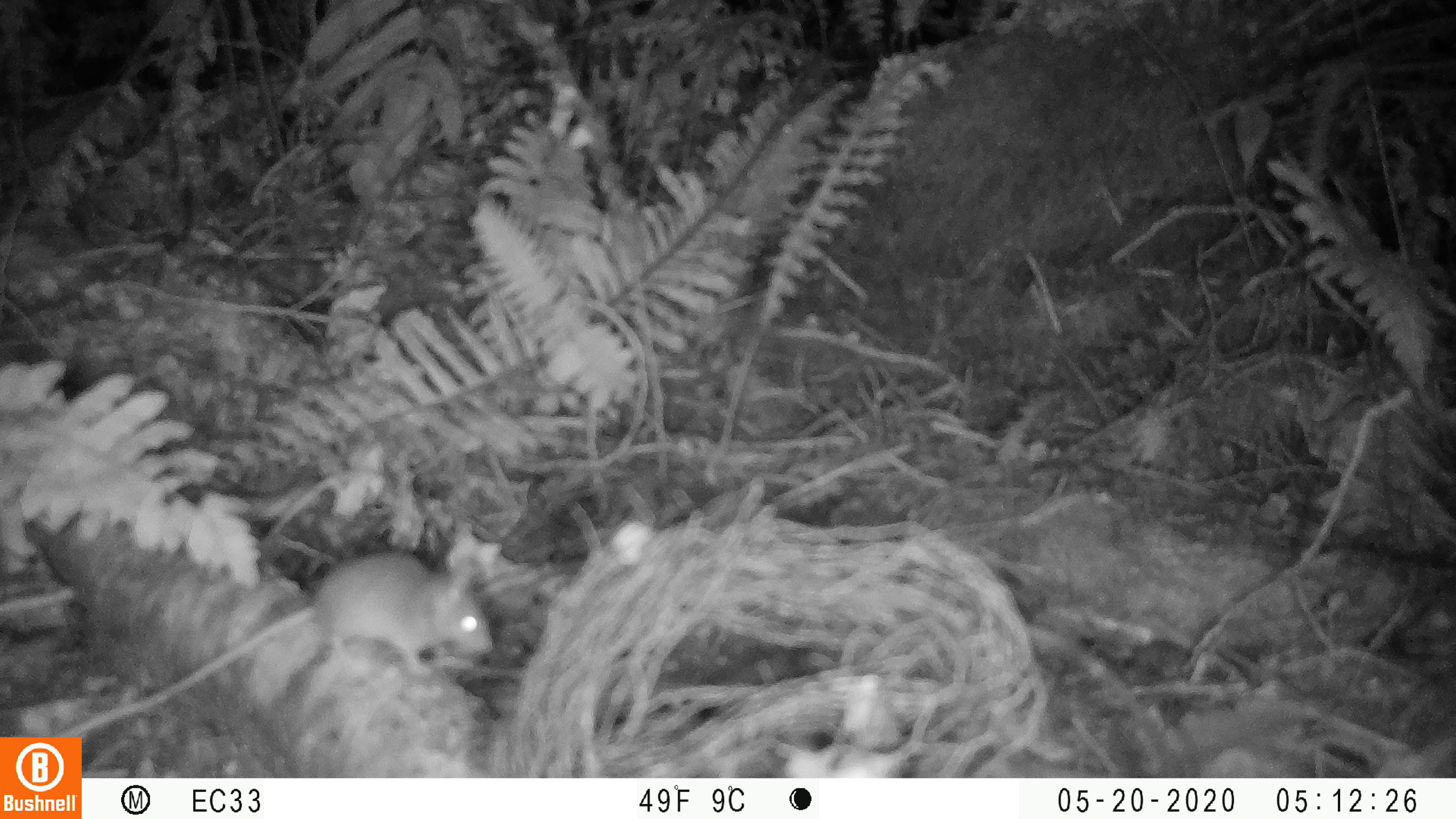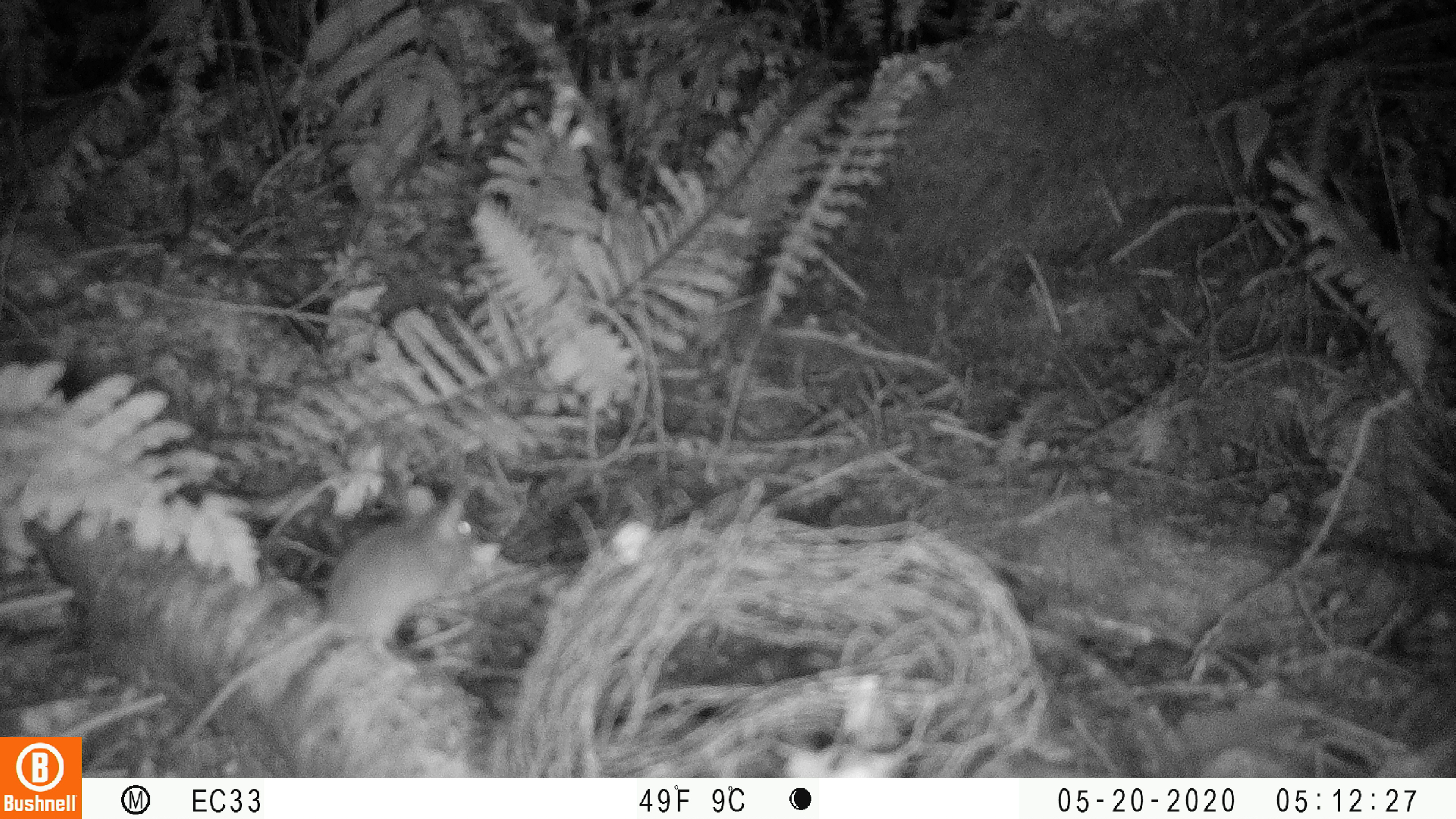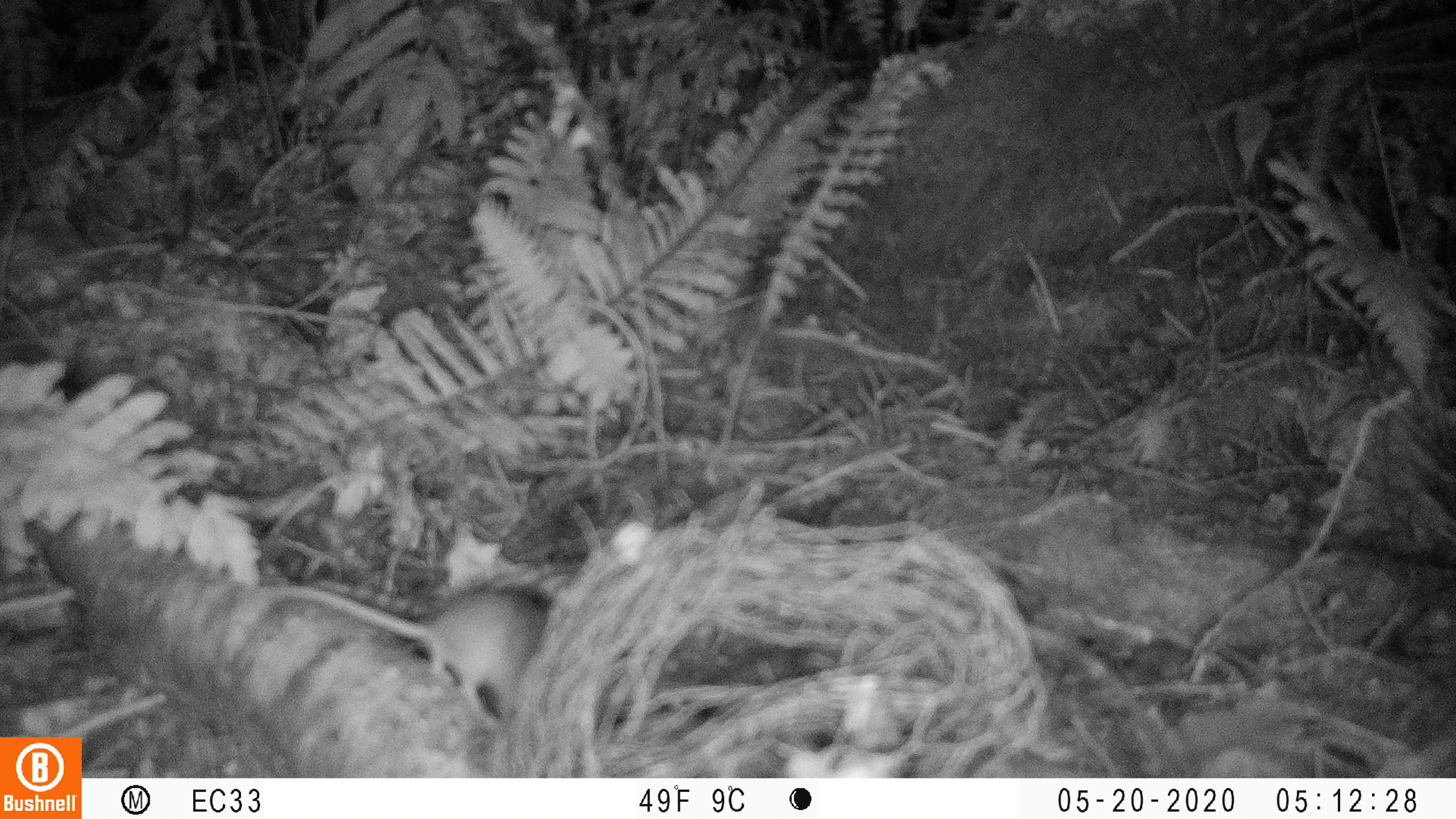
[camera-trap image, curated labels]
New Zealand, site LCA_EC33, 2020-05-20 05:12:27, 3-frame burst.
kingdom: Animalia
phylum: Chordata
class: Mammalia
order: Rodentia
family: Muridae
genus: Mus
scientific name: Mus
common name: mouse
Mouse (Mus).